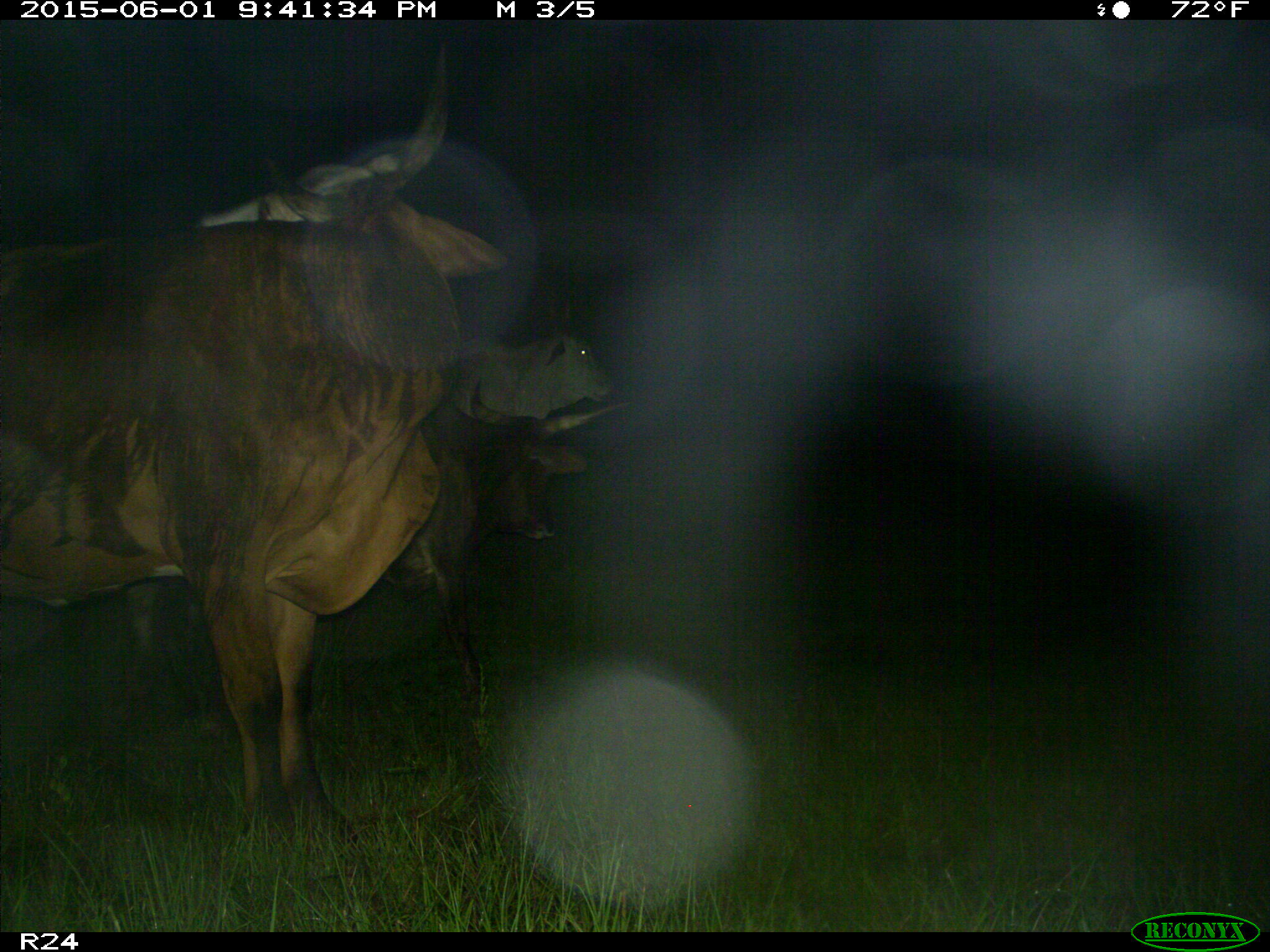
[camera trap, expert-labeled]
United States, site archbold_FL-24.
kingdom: Animalia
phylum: Chordata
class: Mammalia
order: Artiodactyla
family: Bovidae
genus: Bos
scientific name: Bos taurus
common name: domestic cow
Bos taurus (domestic cow).